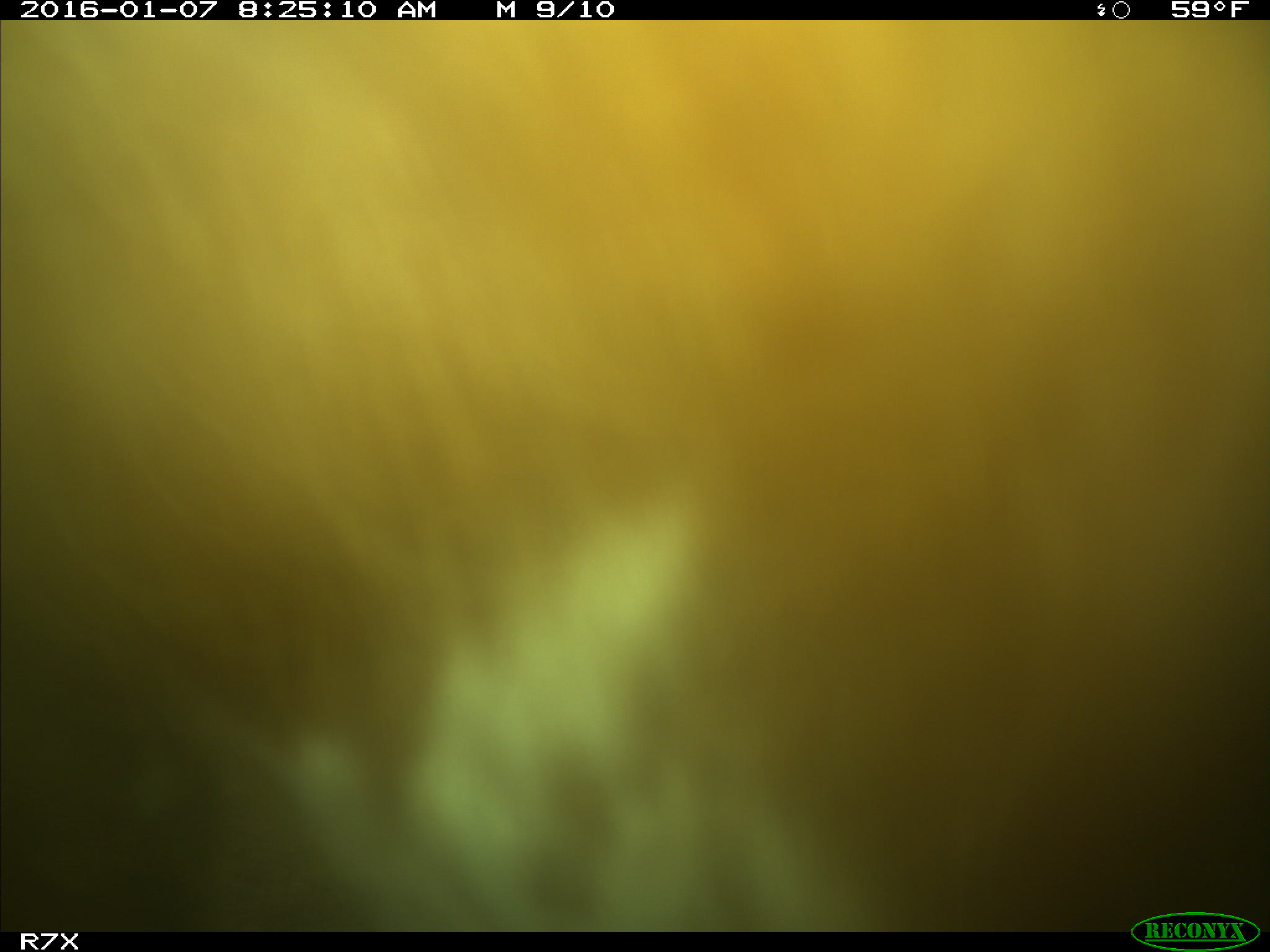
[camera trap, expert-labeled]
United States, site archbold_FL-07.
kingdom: Animalia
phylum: Chordata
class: Mammalia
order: Artiodactyla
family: Bovidae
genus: Bos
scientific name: Bos taurus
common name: domestic cow